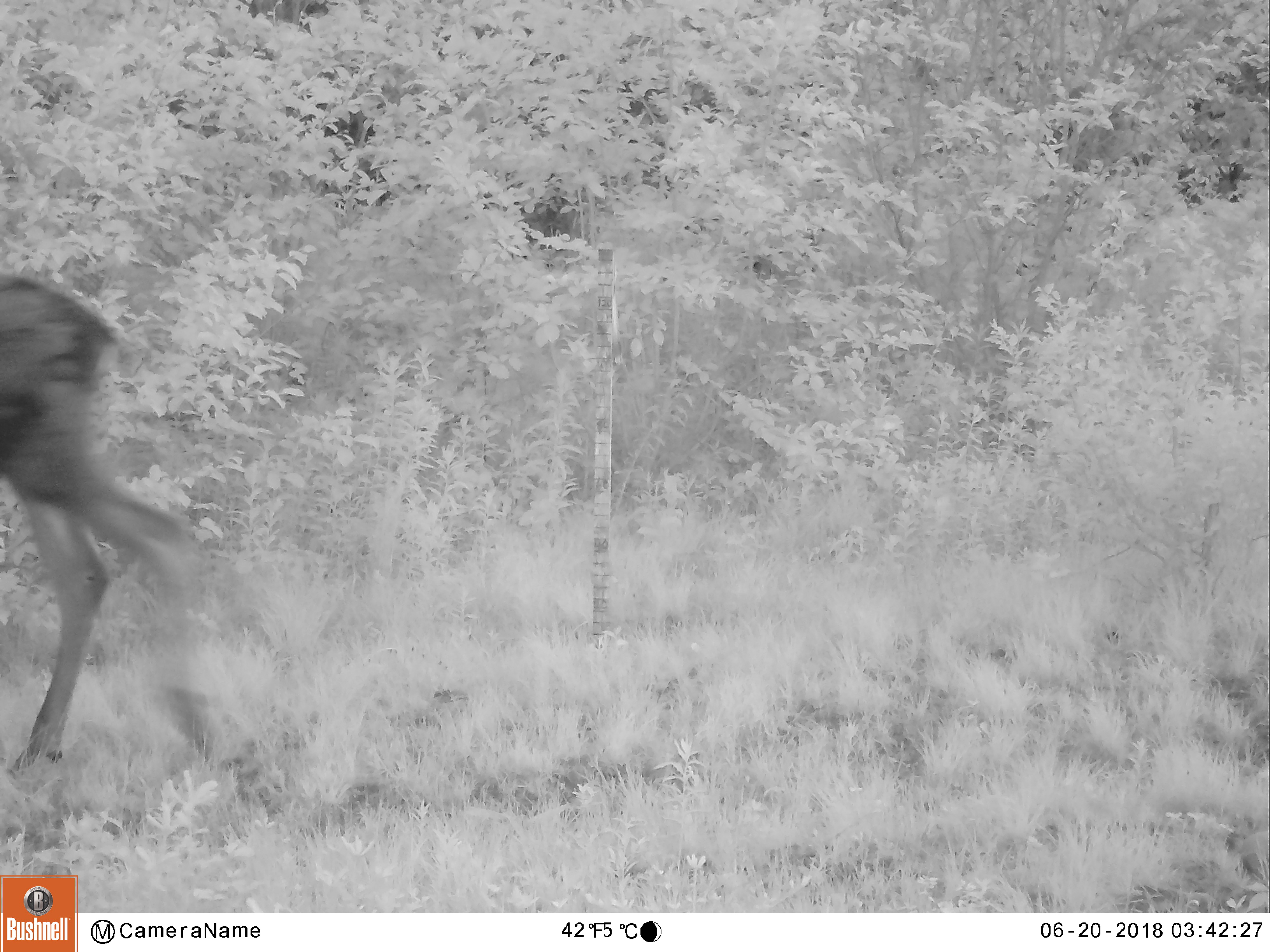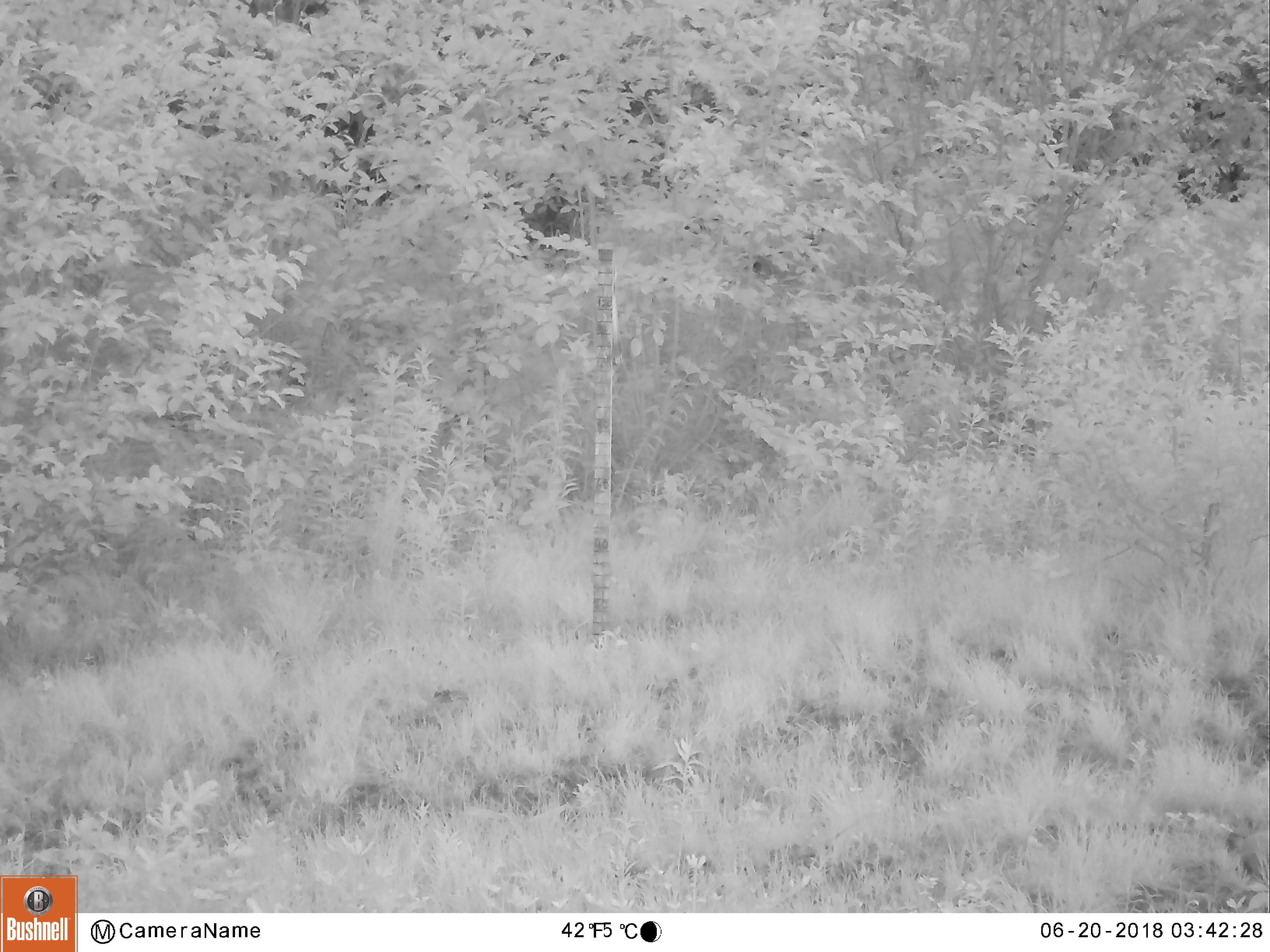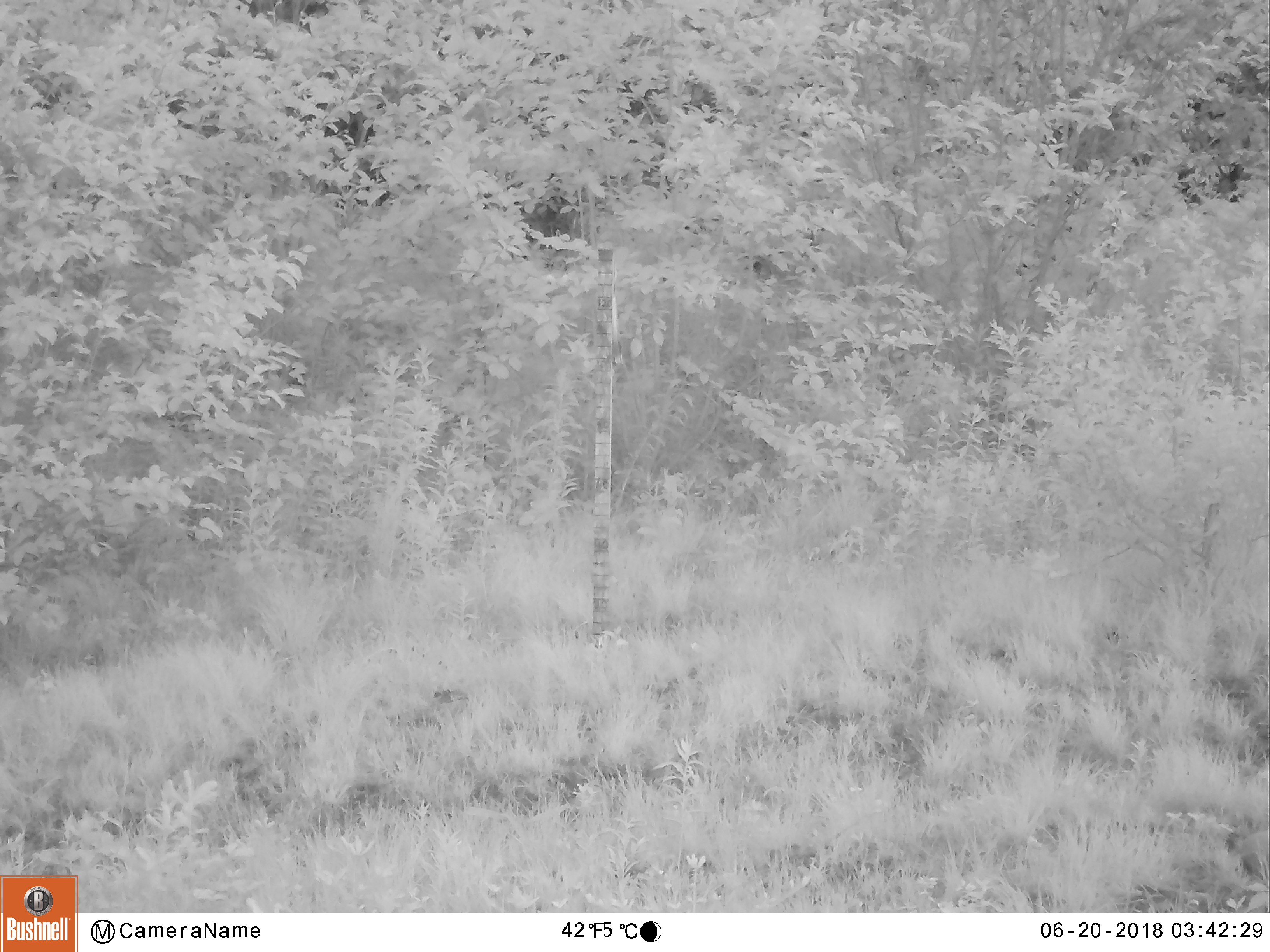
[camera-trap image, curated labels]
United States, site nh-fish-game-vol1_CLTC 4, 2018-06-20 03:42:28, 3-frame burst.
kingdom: Animalia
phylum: Chordata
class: Mammalia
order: Artiodactyla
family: Cervidae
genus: Alces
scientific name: Alces alces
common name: moose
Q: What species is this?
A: Moose (Alces alces).